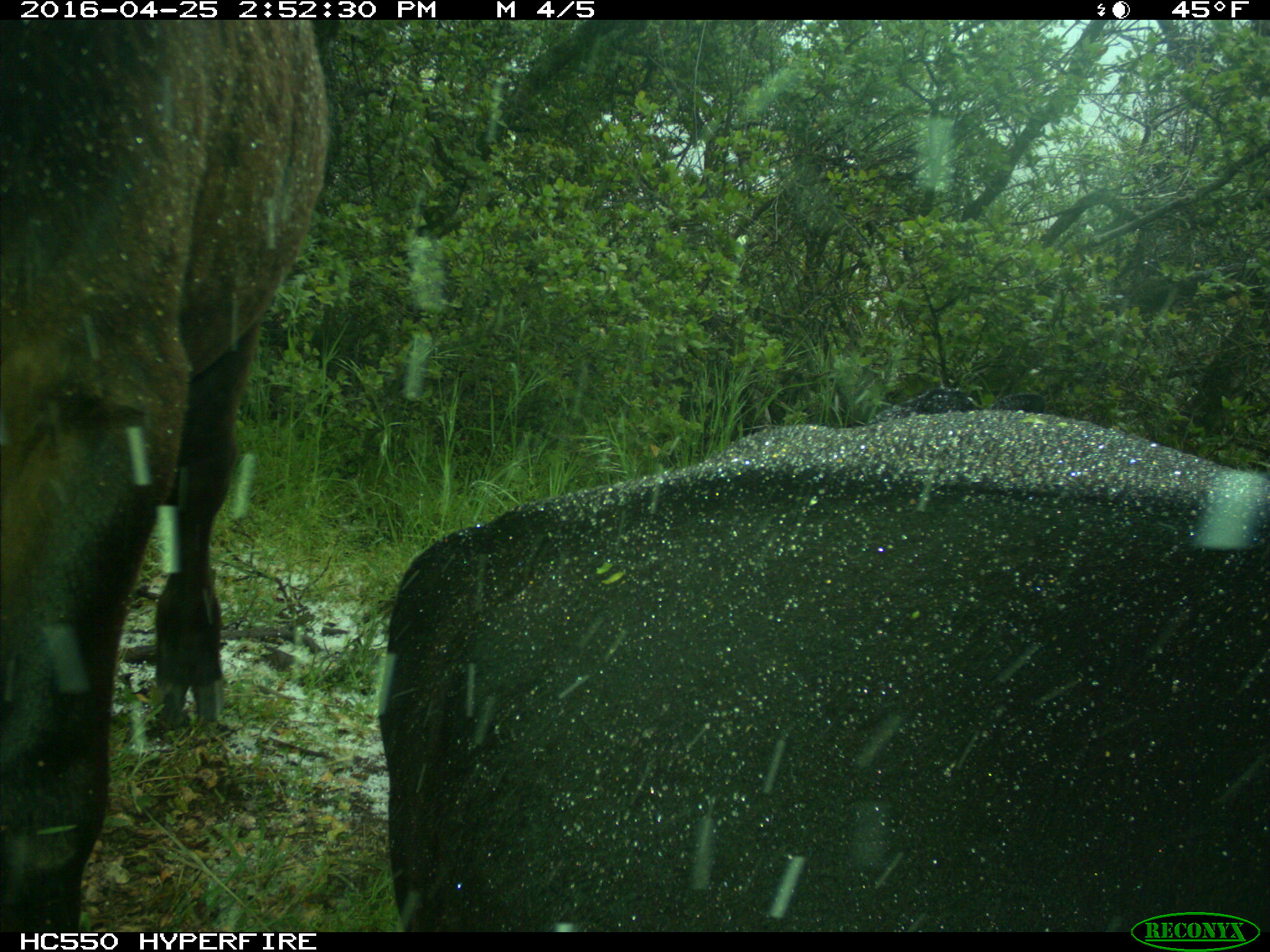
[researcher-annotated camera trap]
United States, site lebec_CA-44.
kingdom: Animalia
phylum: Chordata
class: Mammalia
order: Artiodactyla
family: Bovidae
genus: Bos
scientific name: Bos taurus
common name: domestic cow